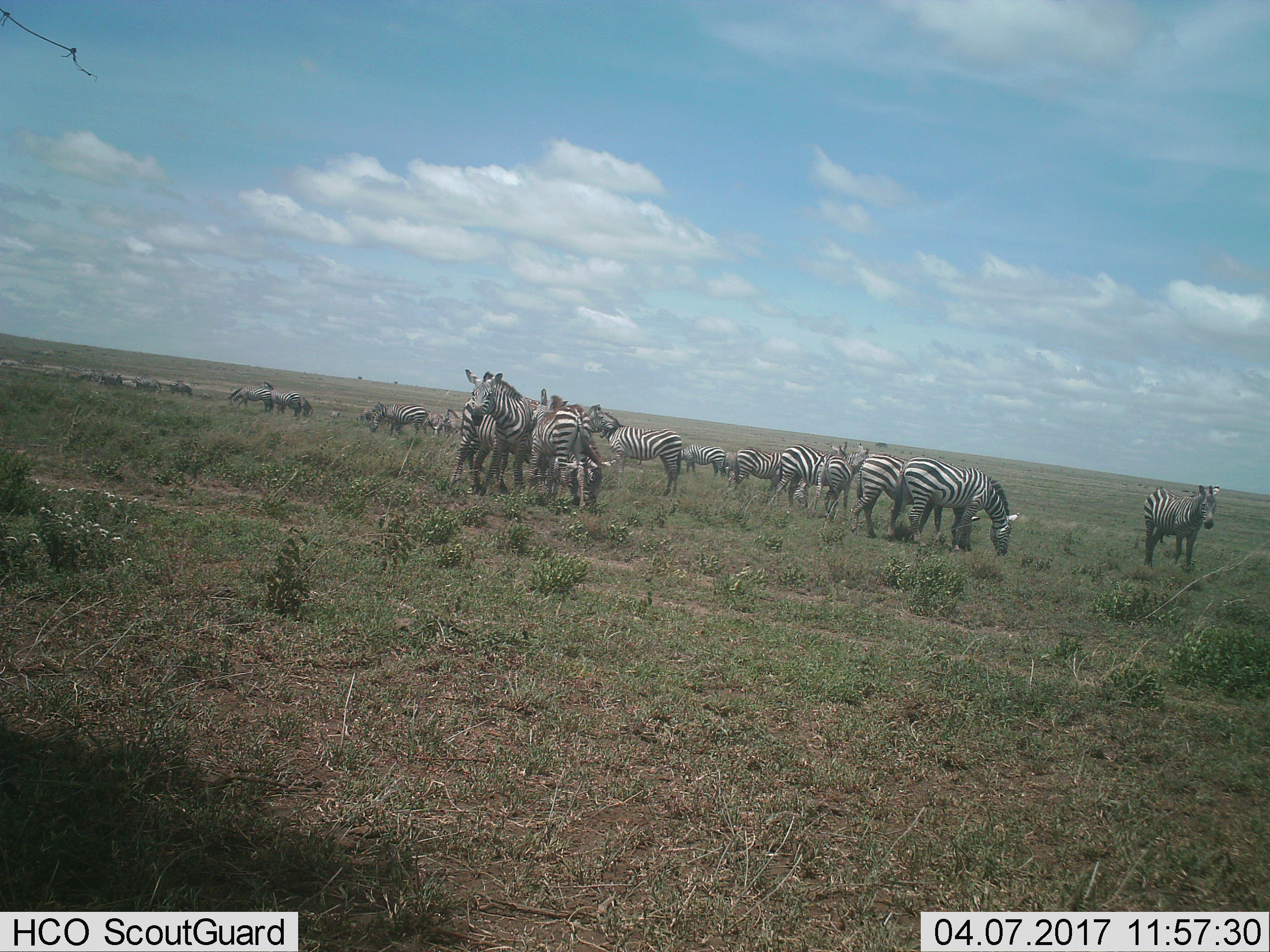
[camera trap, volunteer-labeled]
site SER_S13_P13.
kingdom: Animalia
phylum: Chordata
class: Mammalia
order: Perissodactyla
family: Equidae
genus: Equus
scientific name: Equus quagga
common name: plains zebra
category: zebraplains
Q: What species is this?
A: Zebraplains (plains zebra) (Equus quagga).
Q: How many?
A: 11-50.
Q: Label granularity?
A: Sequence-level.